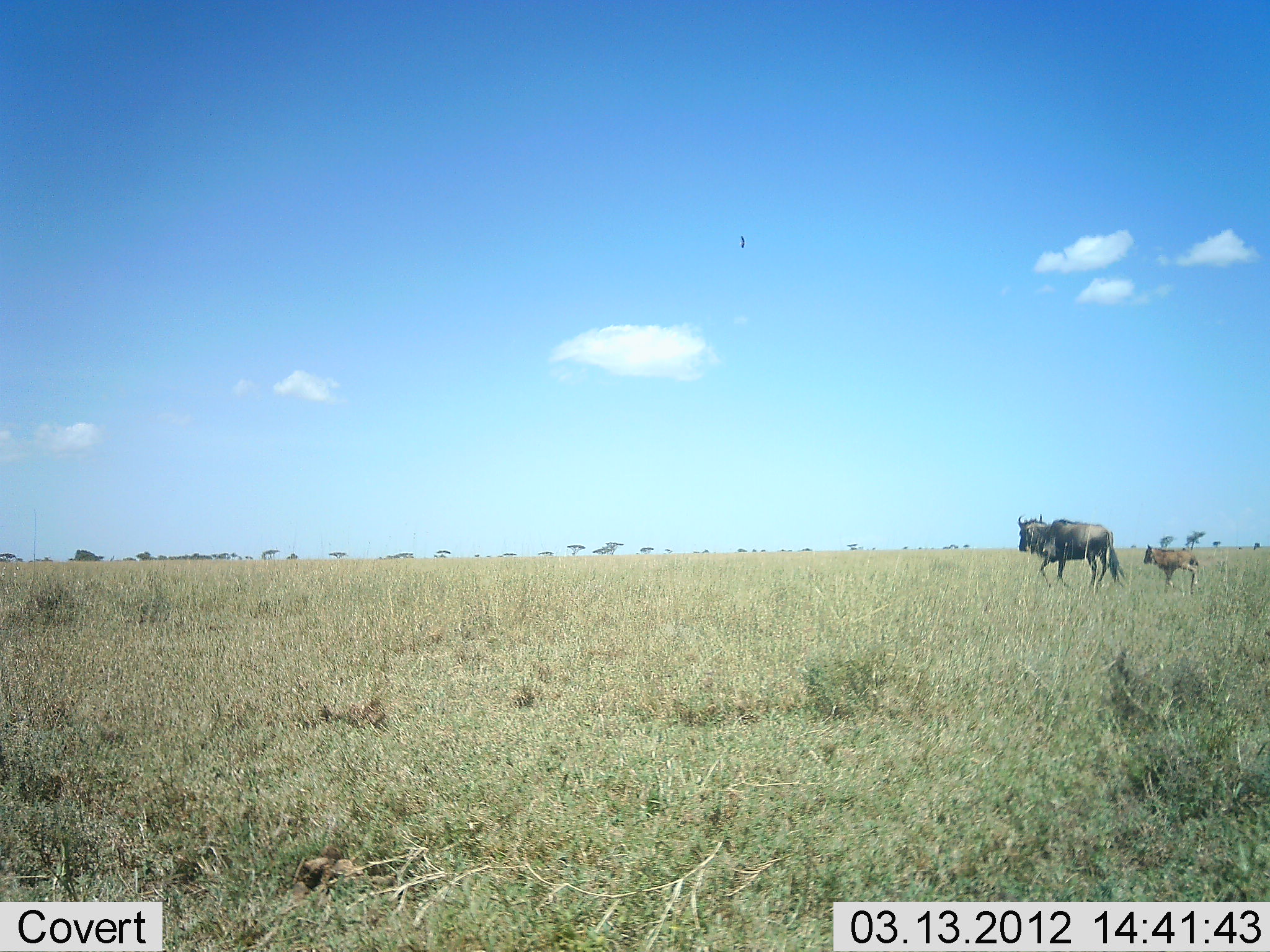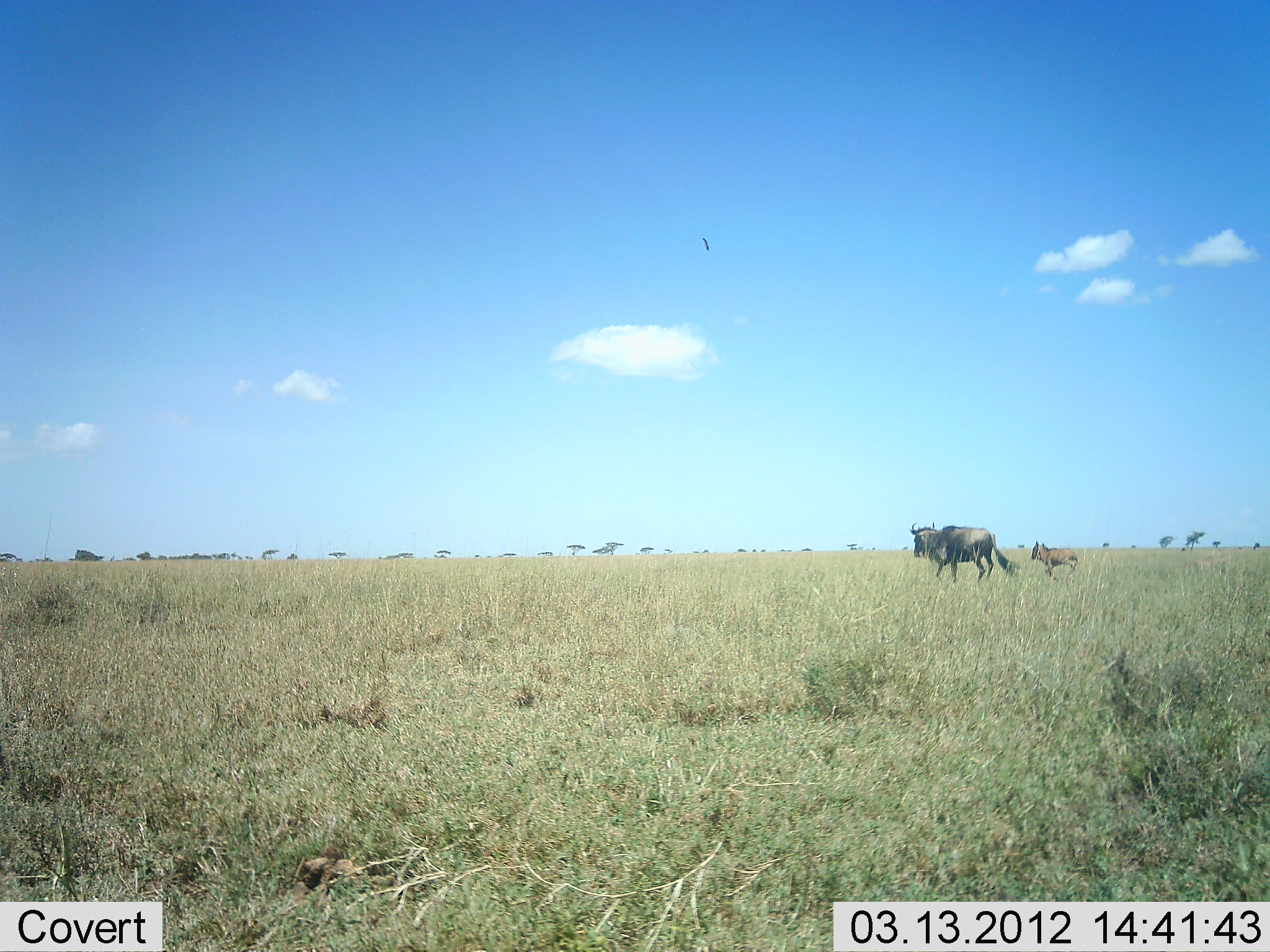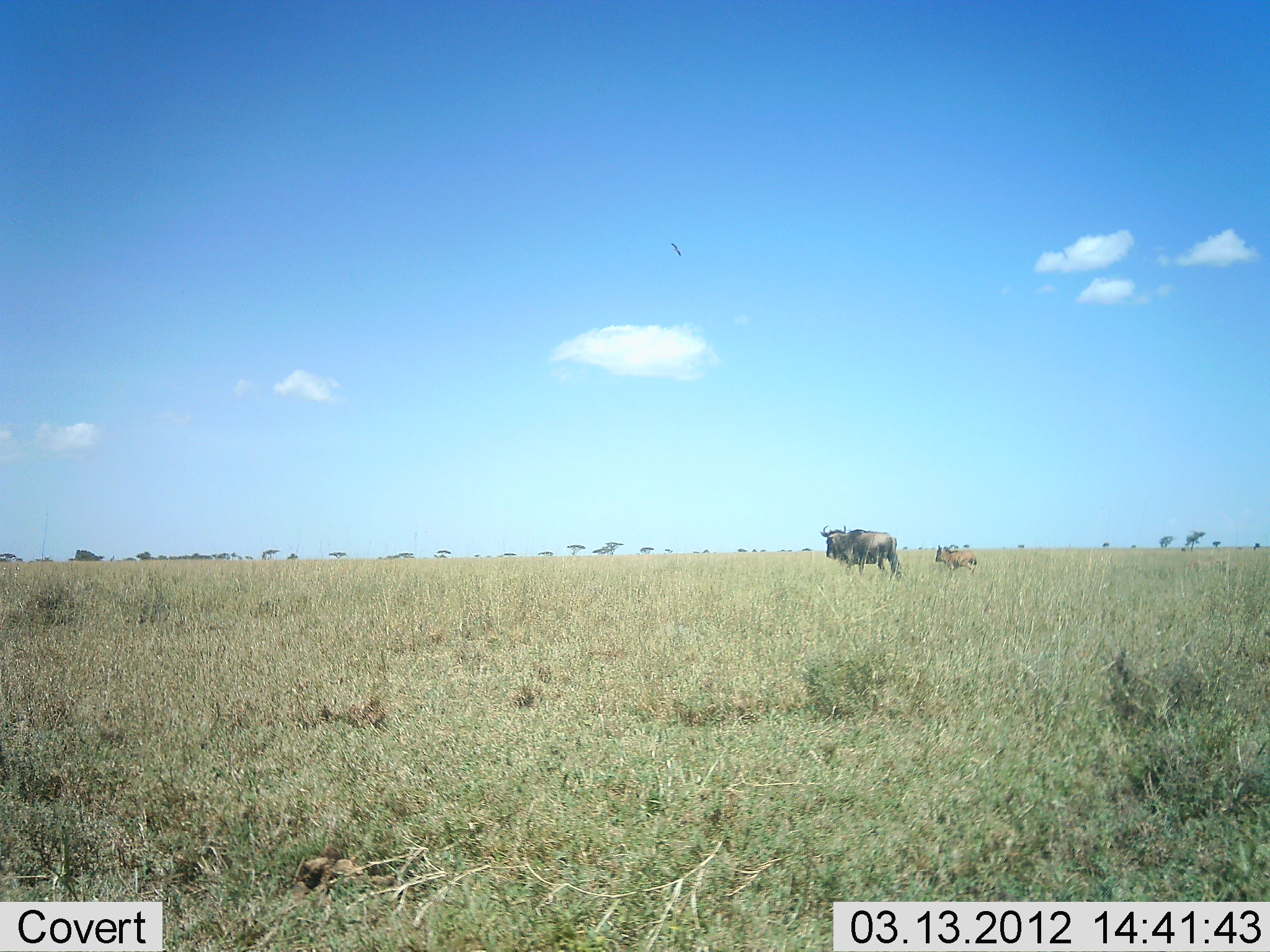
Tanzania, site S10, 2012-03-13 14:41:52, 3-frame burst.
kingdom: Animalia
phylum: Chordata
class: Mammalia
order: Artiodactyla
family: Bovidae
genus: Connochaetes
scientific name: Connochaetes taurinus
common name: blue wildebeest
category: wildebeest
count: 2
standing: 4%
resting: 0%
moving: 100%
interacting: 4%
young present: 92%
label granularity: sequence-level